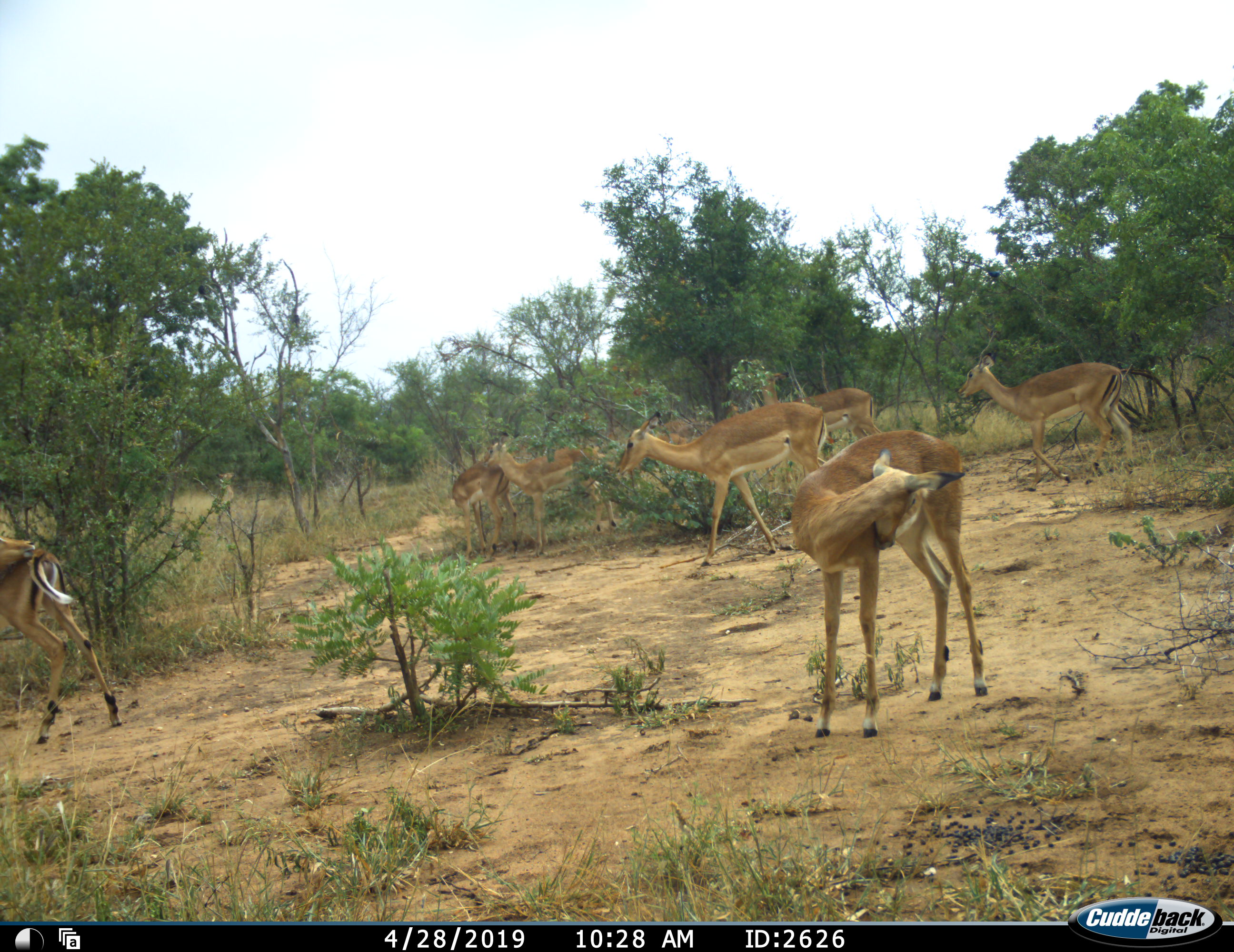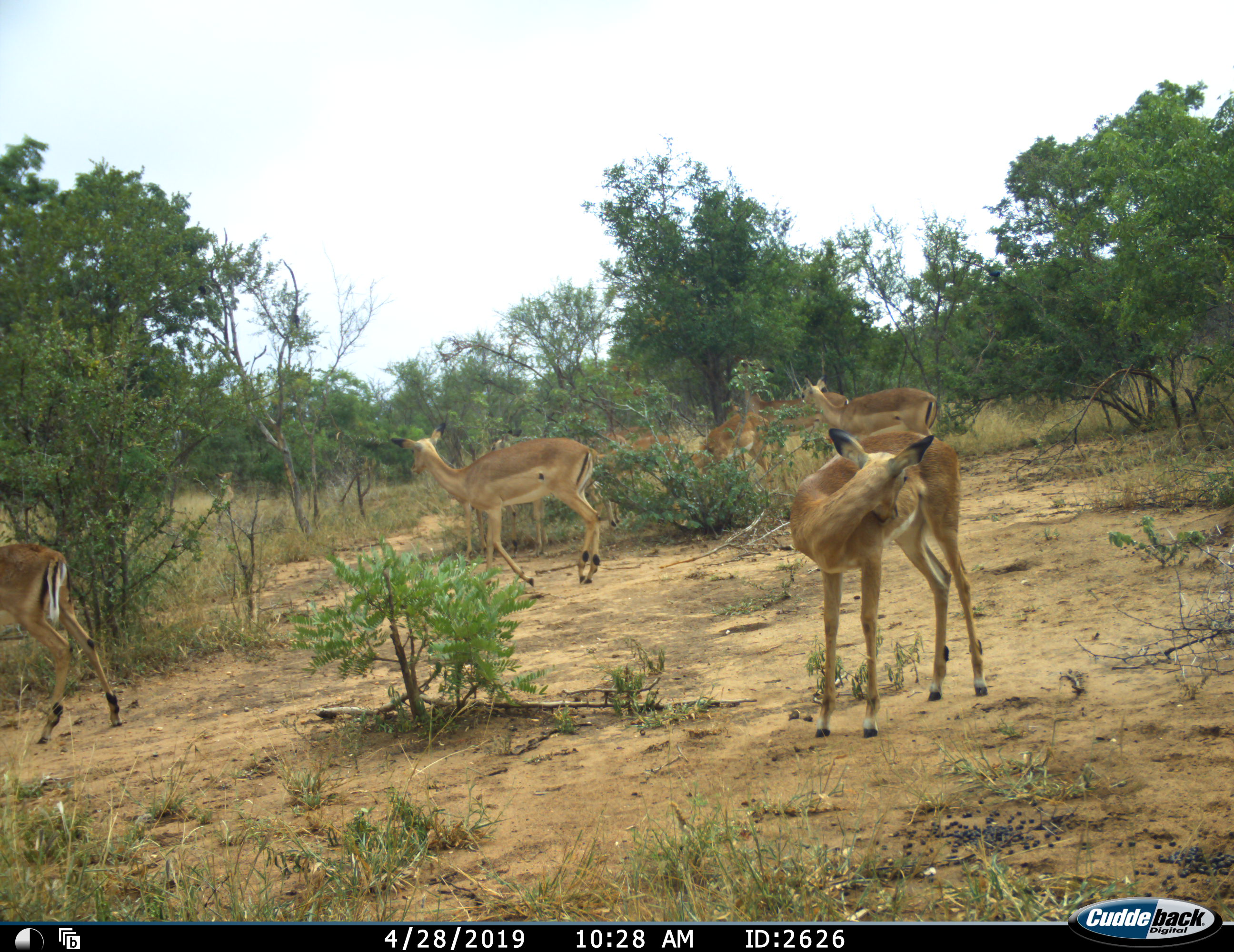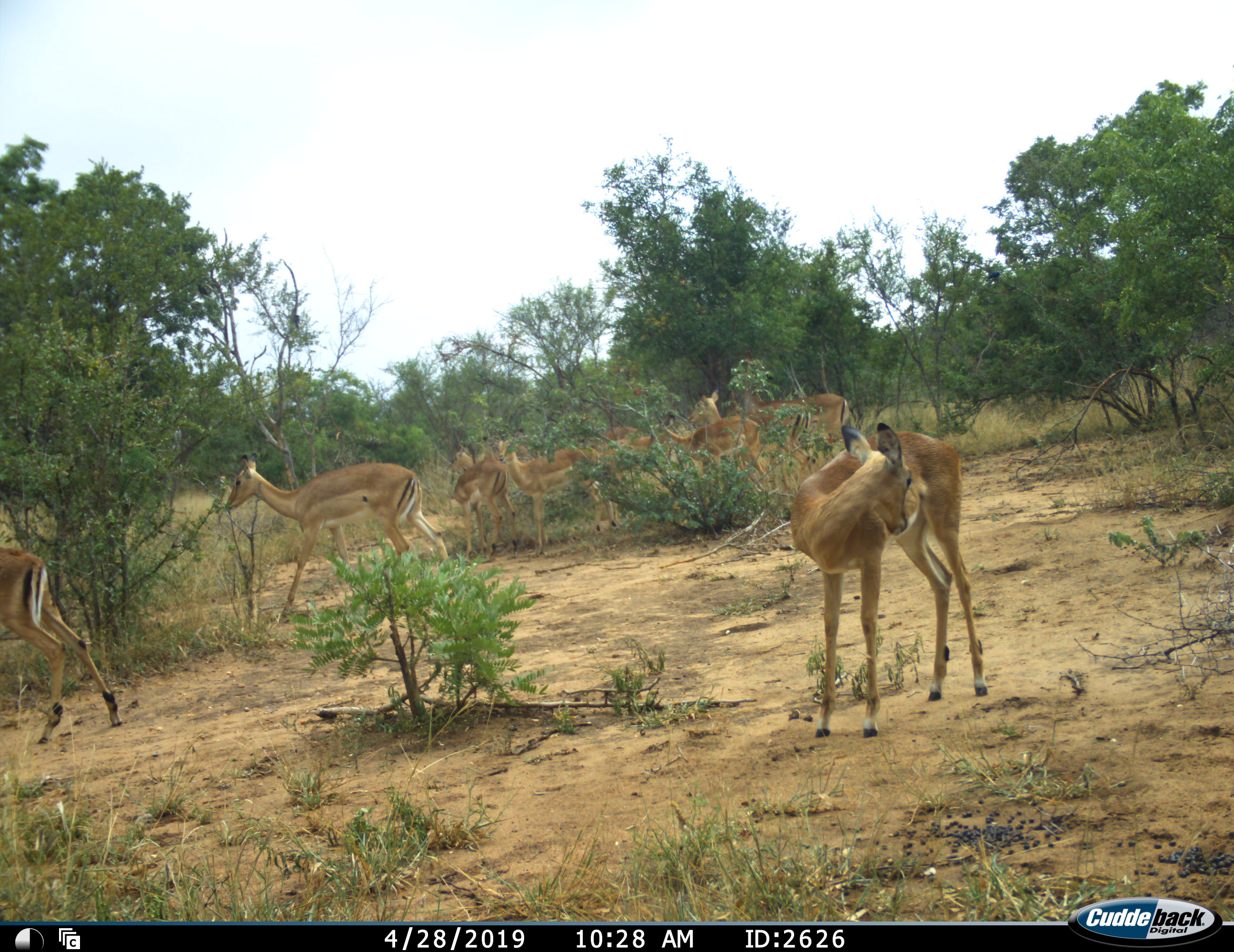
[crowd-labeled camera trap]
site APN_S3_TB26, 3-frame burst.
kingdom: Animalia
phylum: Chordata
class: Mammalia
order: Artiodactyla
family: Bovidae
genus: Aepyceros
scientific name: Aepyceros melampus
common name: impala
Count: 9.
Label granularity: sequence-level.